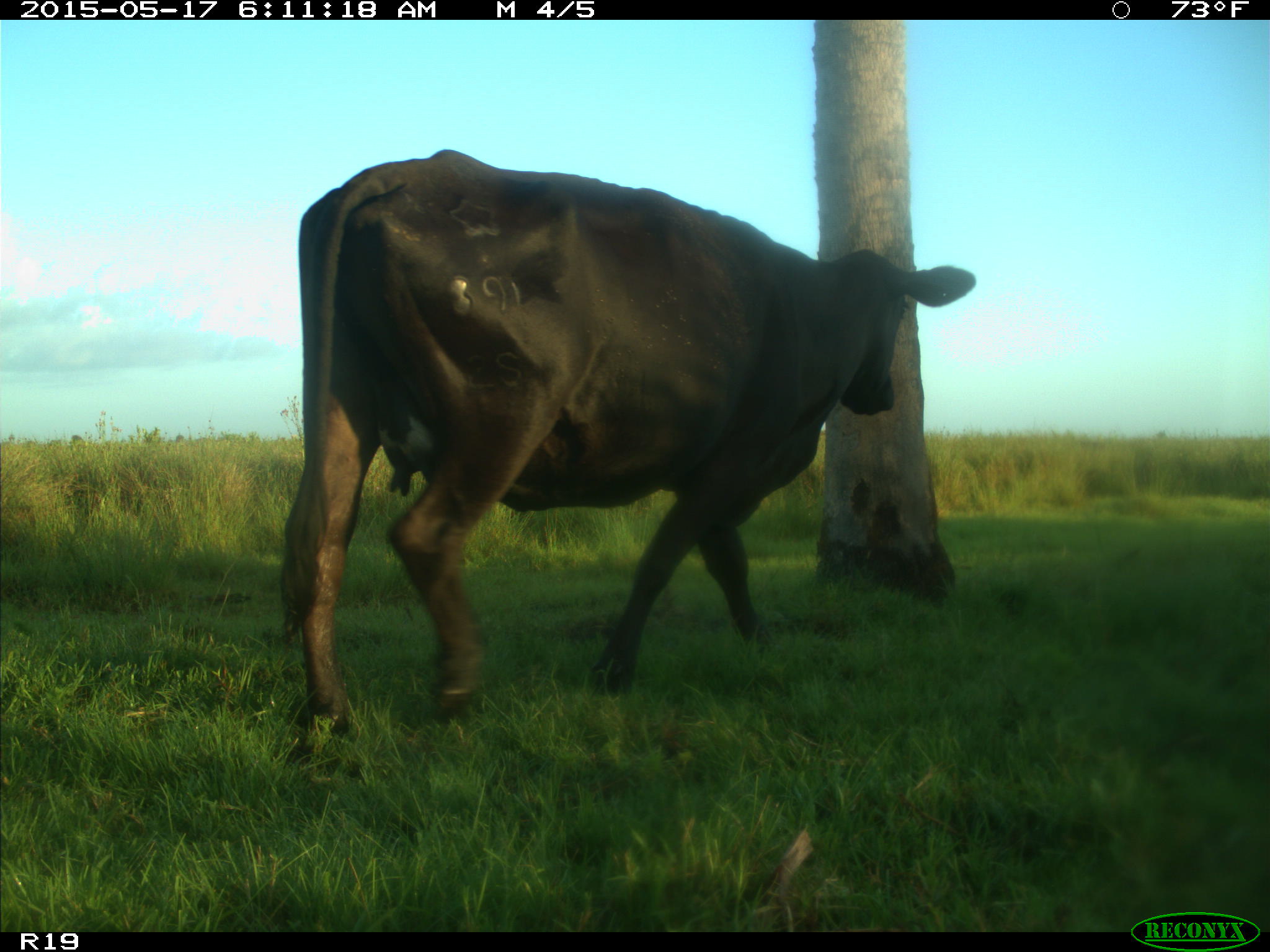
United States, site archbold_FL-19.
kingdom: Animalia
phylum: Chordata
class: Mammalia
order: Artiodactyla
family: Bovidae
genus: Bos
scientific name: Bos taurus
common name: domestic cow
Bos taurus (domestic cow).